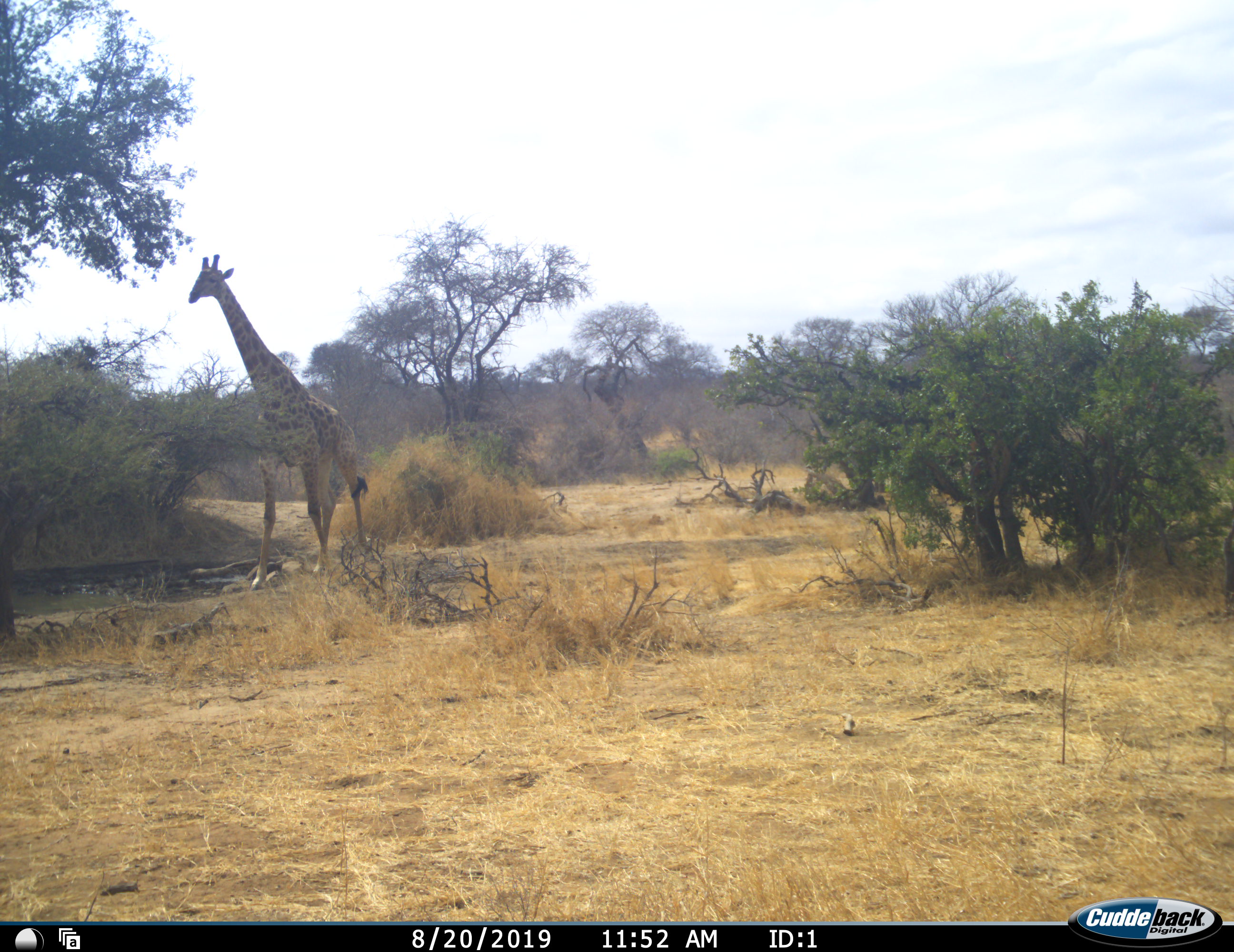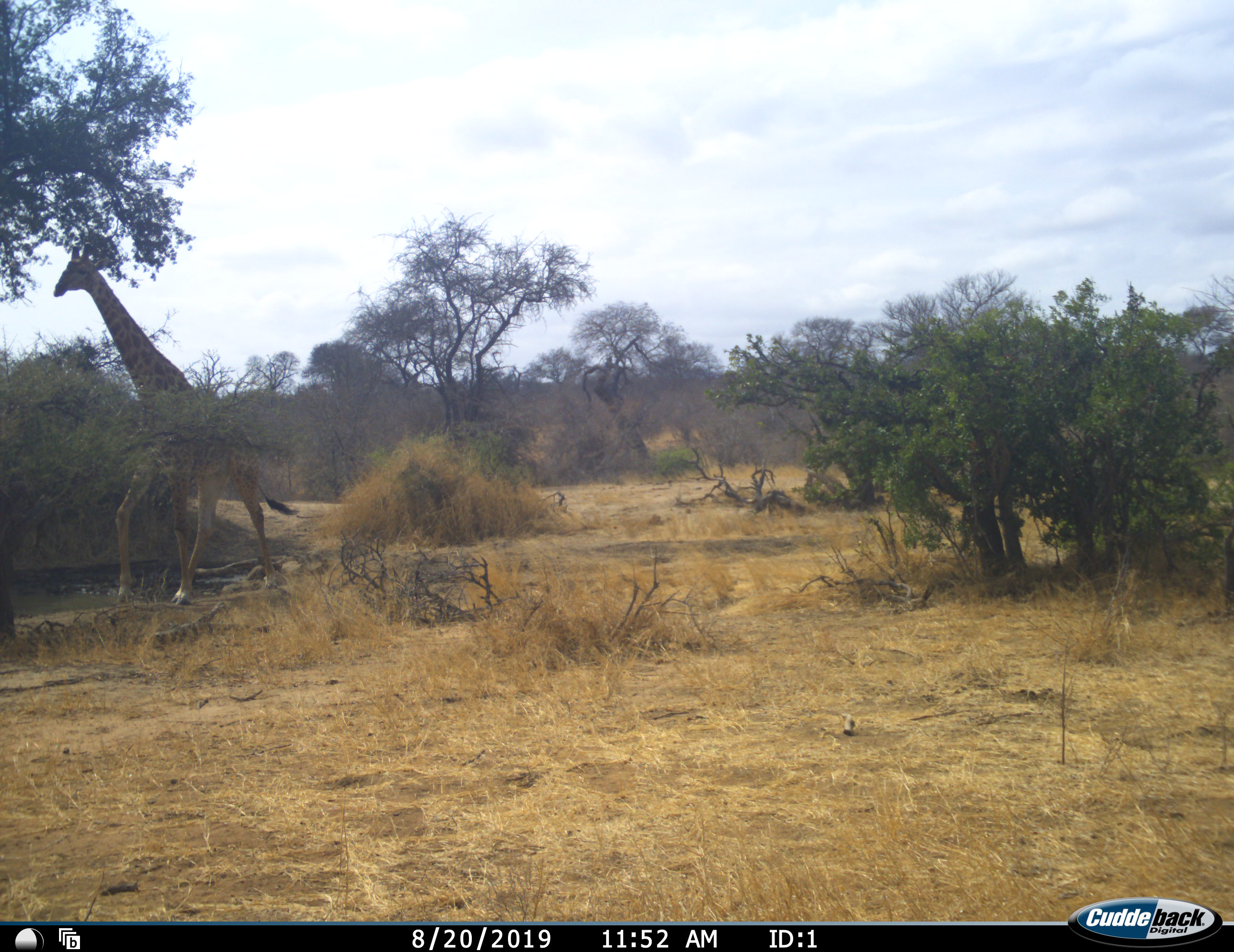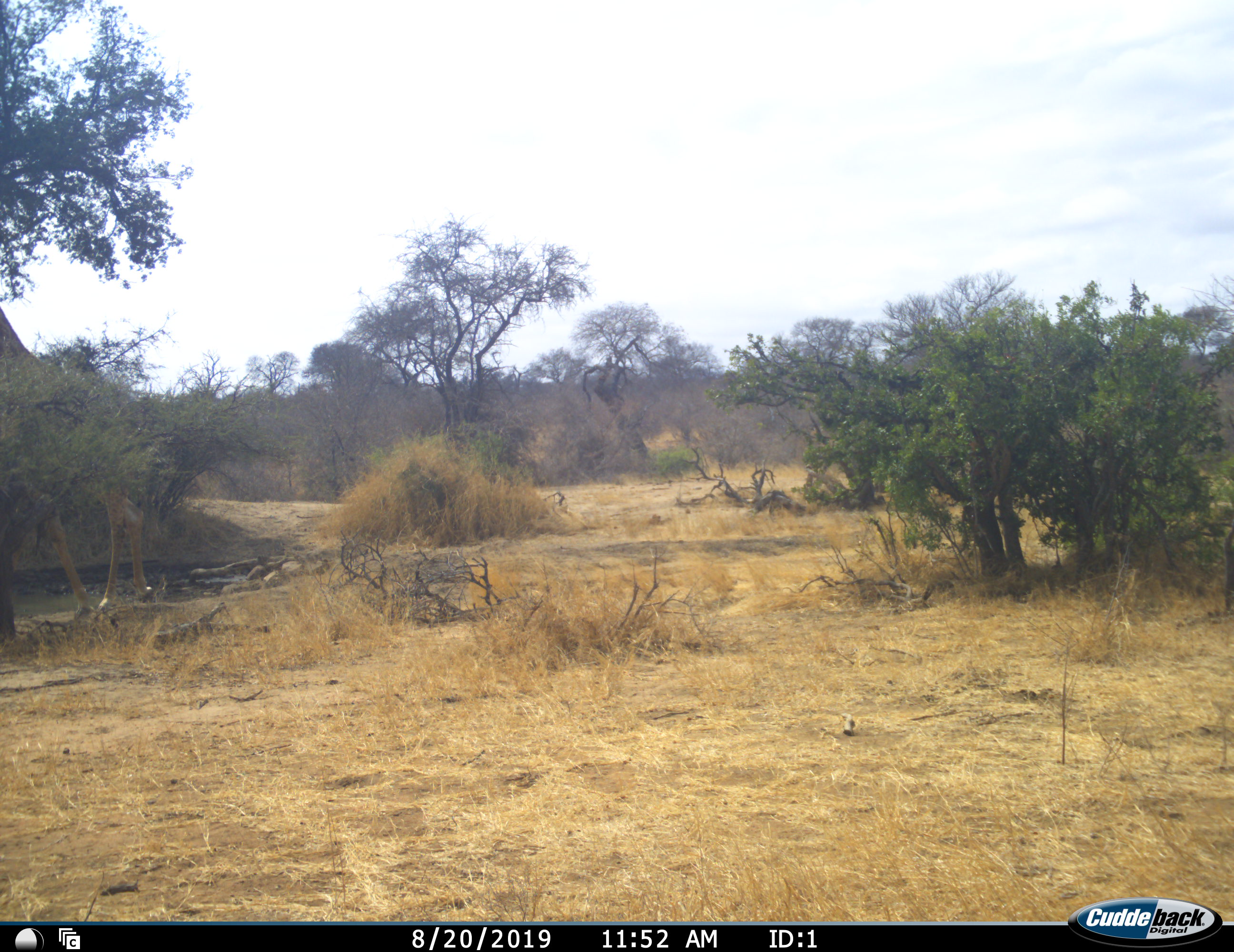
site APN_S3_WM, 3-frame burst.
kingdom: Animalia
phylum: Chordata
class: Mammalia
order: Artiodactyla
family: Giraffidae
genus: Giraffa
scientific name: Giraffa camelopardalis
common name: giraffe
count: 1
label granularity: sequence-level